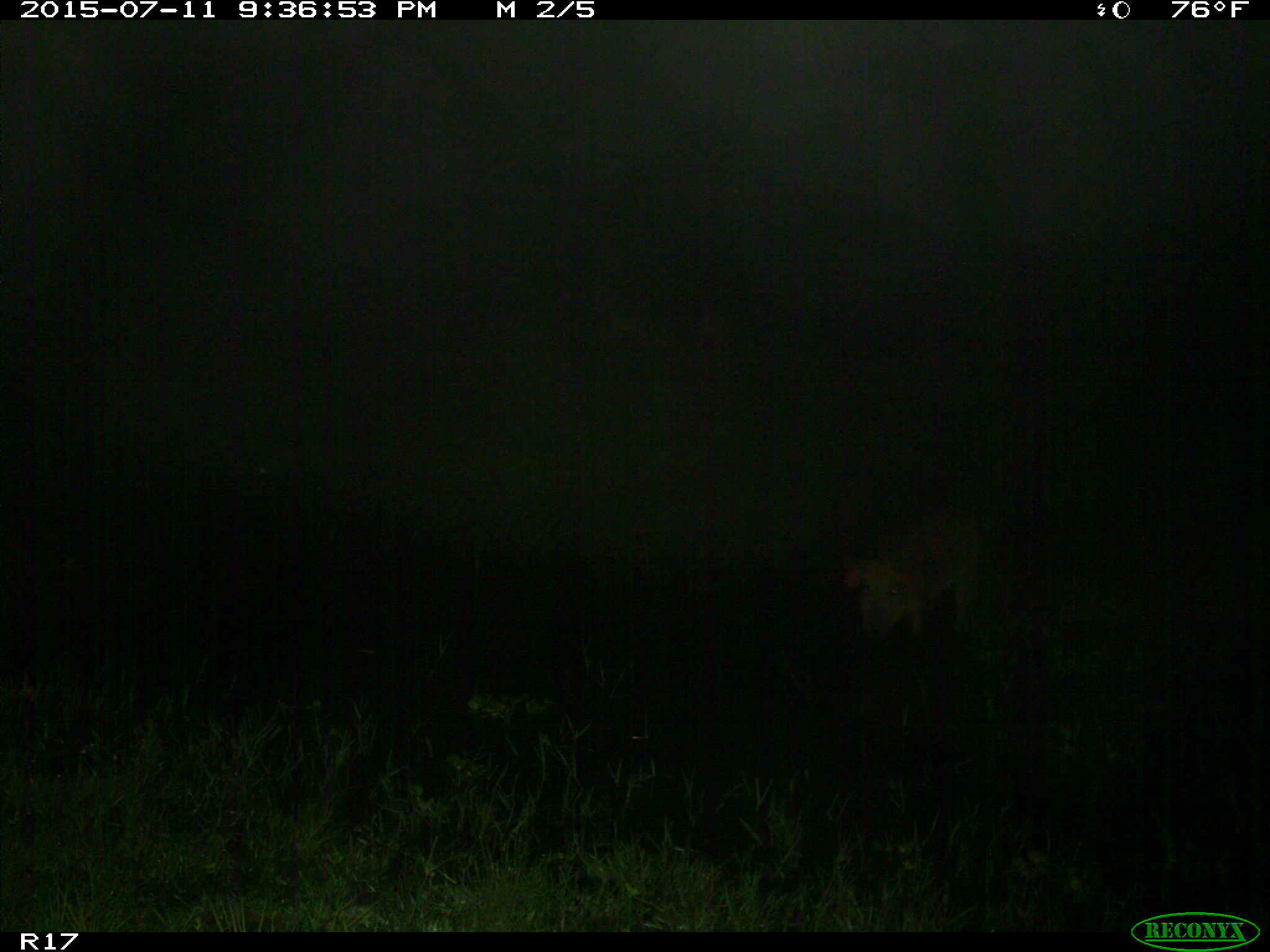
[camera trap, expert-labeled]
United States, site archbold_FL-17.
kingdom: Animalia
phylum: Chordata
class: Mammalia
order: Artiodactyla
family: Suidae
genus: Sus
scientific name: Sus scrofa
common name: wild boar